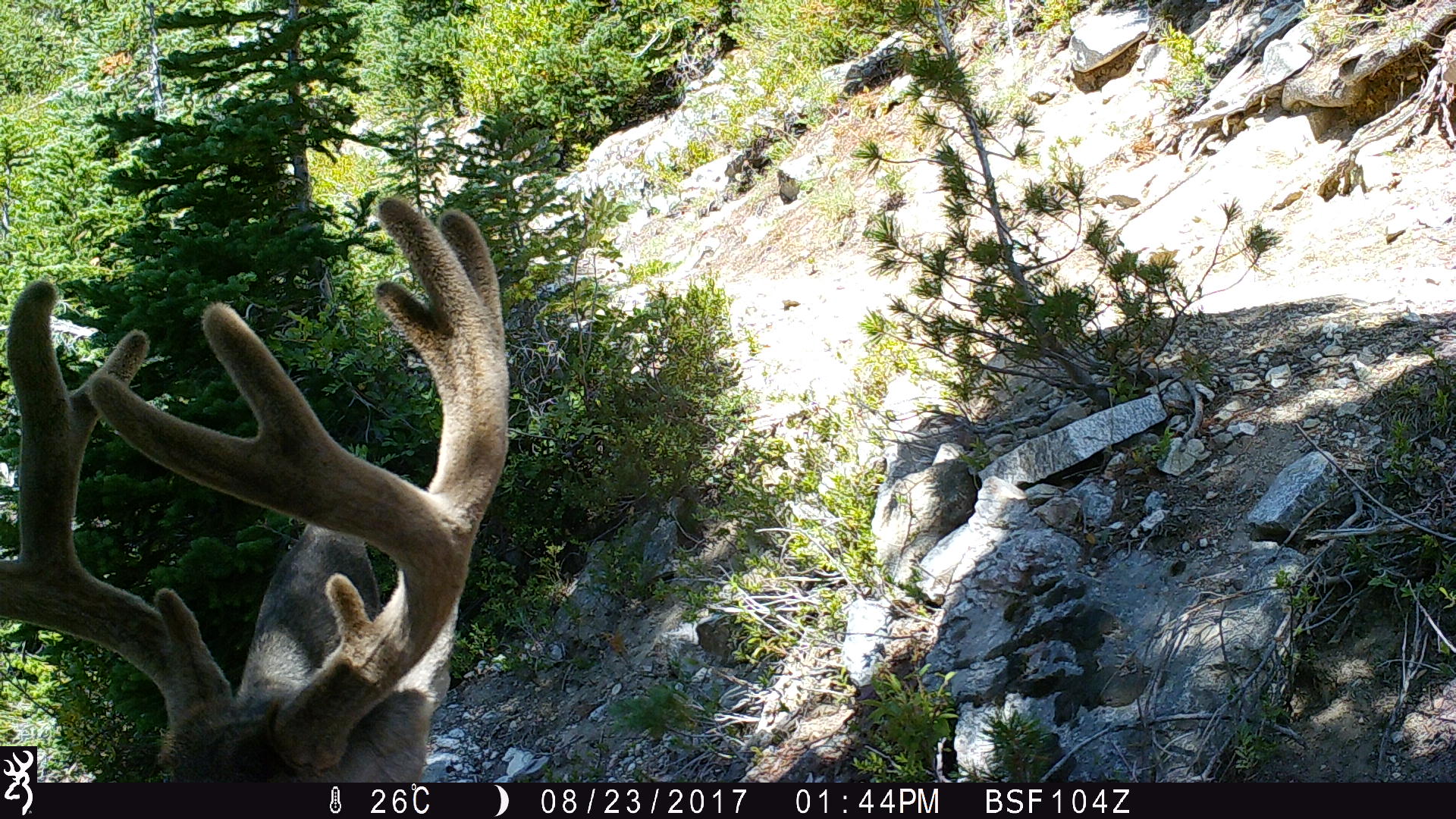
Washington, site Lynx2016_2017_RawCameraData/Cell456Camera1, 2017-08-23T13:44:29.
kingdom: Animalia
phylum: Chordata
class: Mammalia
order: Artiodactyla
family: Cervidae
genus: Odocoileus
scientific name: Odocoileus hemionus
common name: mule deer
Odocoileus hemionus (mule deer). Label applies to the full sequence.